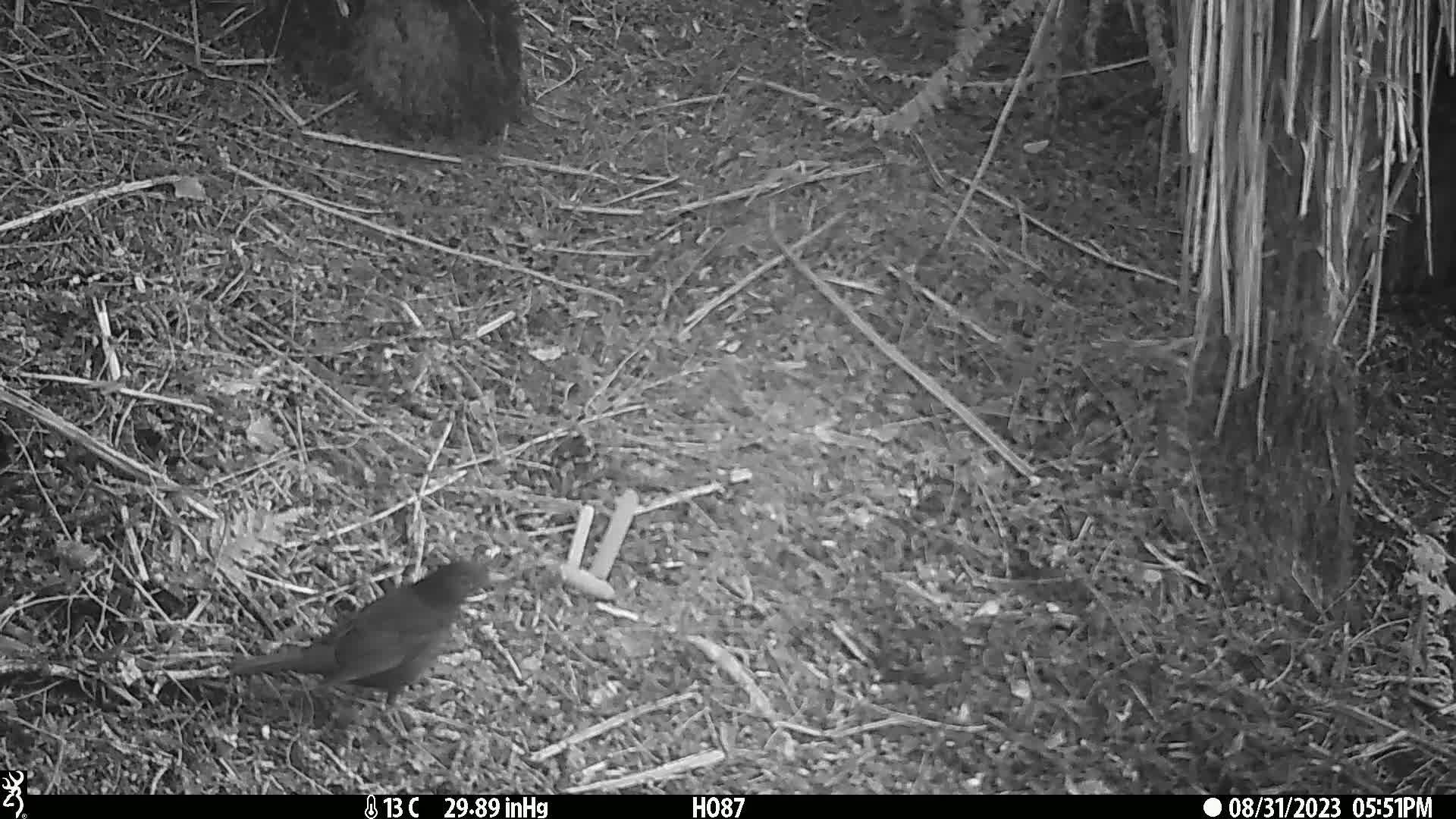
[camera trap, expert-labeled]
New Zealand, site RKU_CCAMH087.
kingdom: Animalia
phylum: Chordata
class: Aves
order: Passeriformes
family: Turdidae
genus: Turdus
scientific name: Turdus merula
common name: eurasian blackbird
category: blackbird